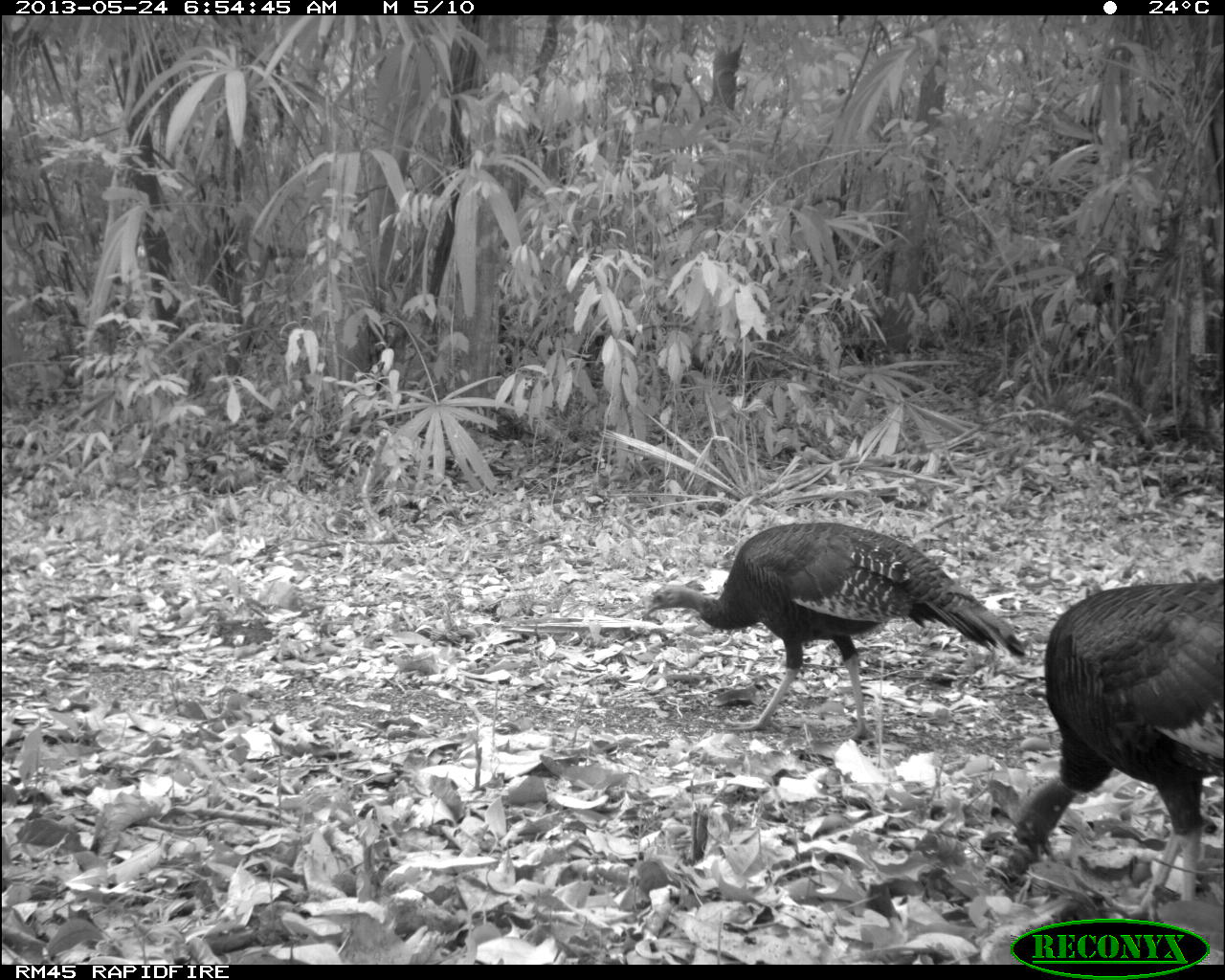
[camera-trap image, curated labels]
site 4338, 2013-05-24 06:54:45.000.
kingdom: Animalia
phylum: Chordata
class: Aves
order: Galliformes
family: Phasianidae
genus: Meleagris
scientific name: Meleagris ocellata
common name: ocellated turkey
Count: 2.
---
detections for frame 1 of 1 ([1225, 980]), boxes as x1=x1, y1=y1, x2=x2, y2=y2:
meleagris ocellata: x1=641, y1=518, x2=1027, y2=743; x1=1003, y1=577, x2=1225, y2=924